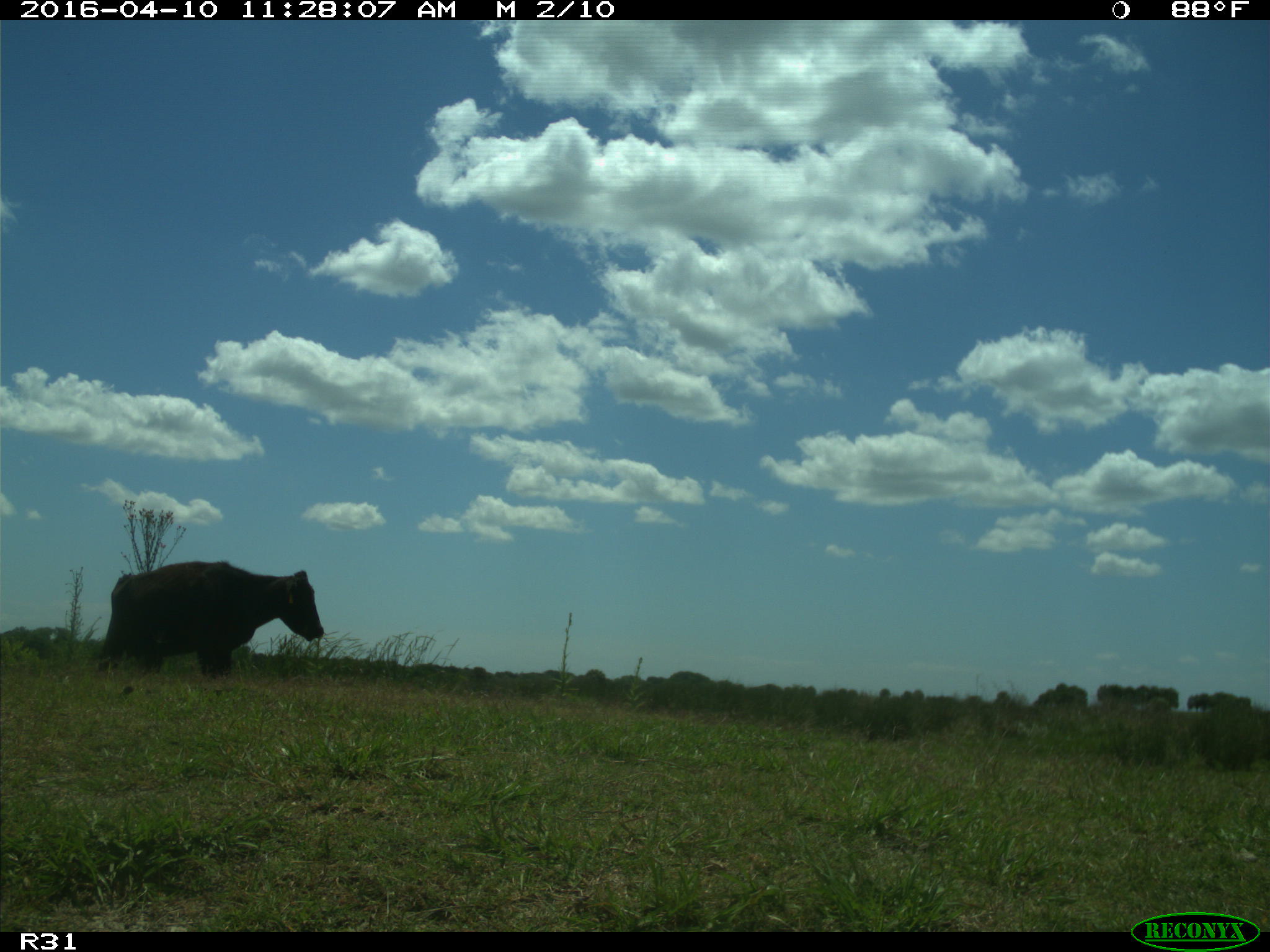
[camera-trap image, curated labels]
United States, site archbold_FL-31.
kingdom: Animalia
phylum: Chordata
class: Mammalia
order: Artiodactyla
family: Bovidae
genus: Bos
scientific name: Bos taurus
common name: domestic cow